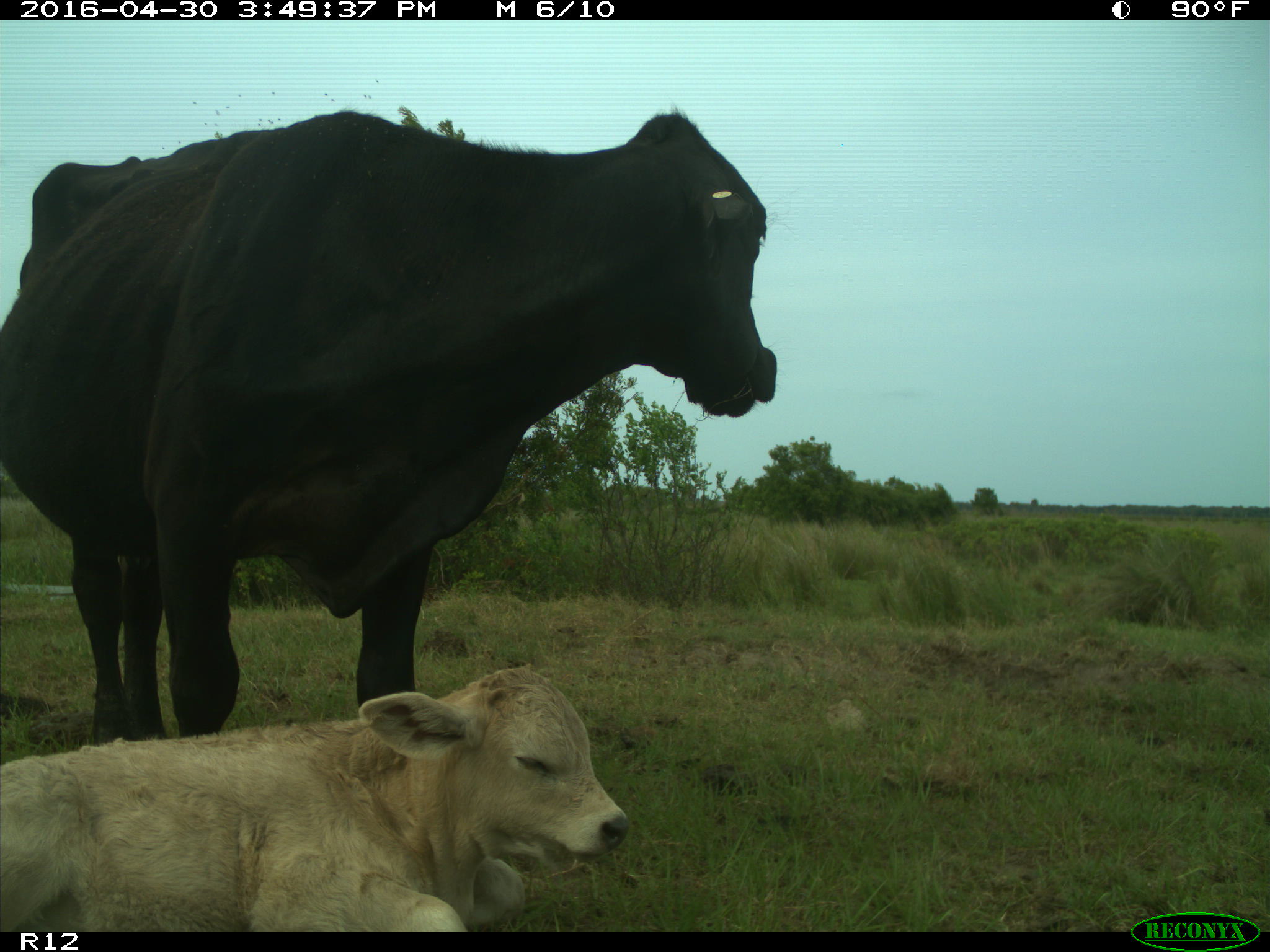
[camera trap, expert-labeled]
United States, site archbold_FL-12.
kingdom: Animalia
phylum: Chordata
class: Mammalia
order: Artiodactyla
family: Bovidae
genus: Bos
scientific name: Bos taurus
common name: domestic cow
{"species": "Bos taurus (domestic cow)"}